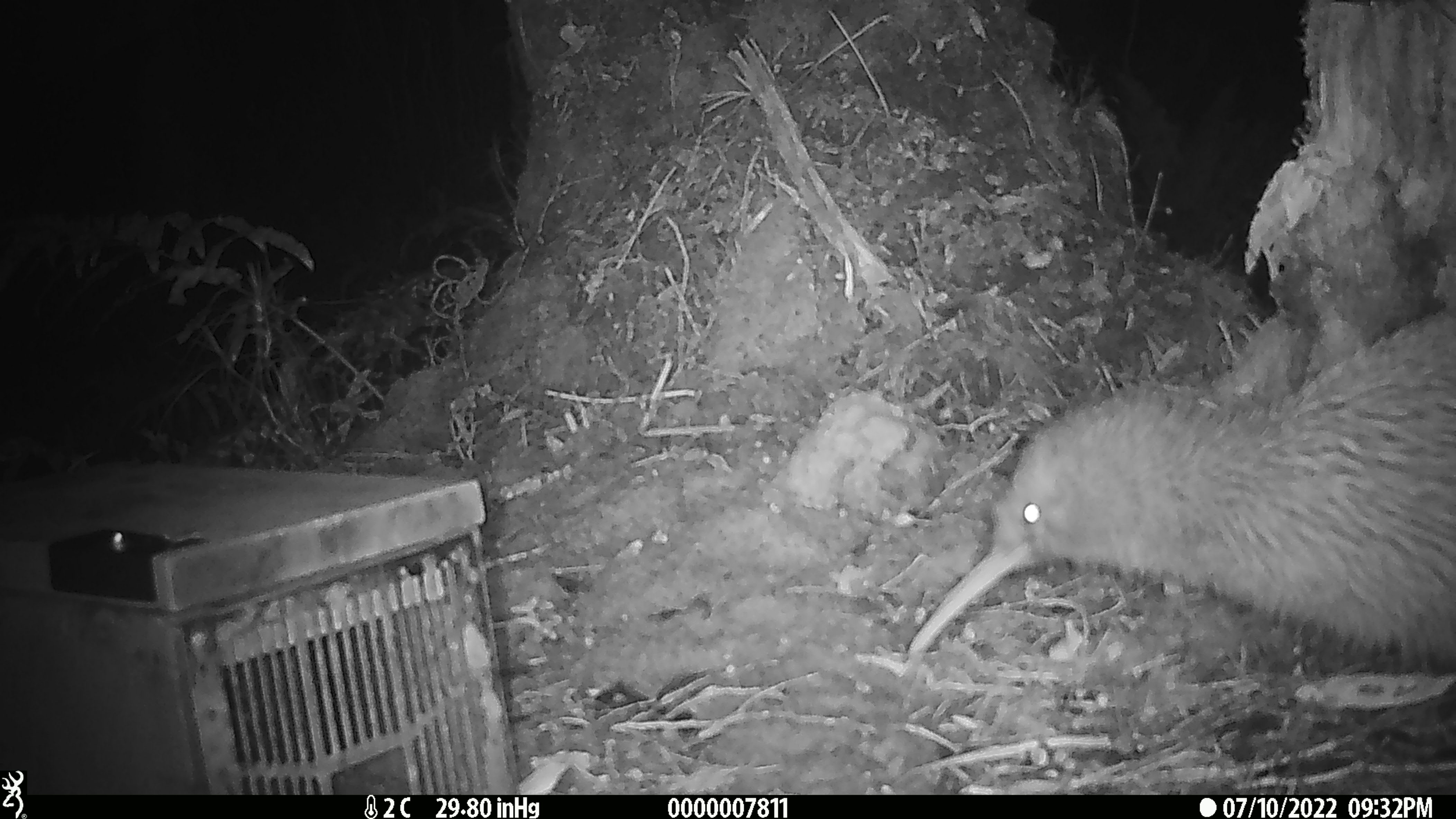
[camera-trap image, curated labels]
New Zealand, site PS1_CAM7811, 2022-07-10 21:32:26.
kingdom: Animalia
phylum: Chordata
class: Aves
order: Apterygiformes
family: Apterygidae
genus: Apteryx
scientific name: Apteryx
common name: kiwi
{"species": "kiwi (Apteryx)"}